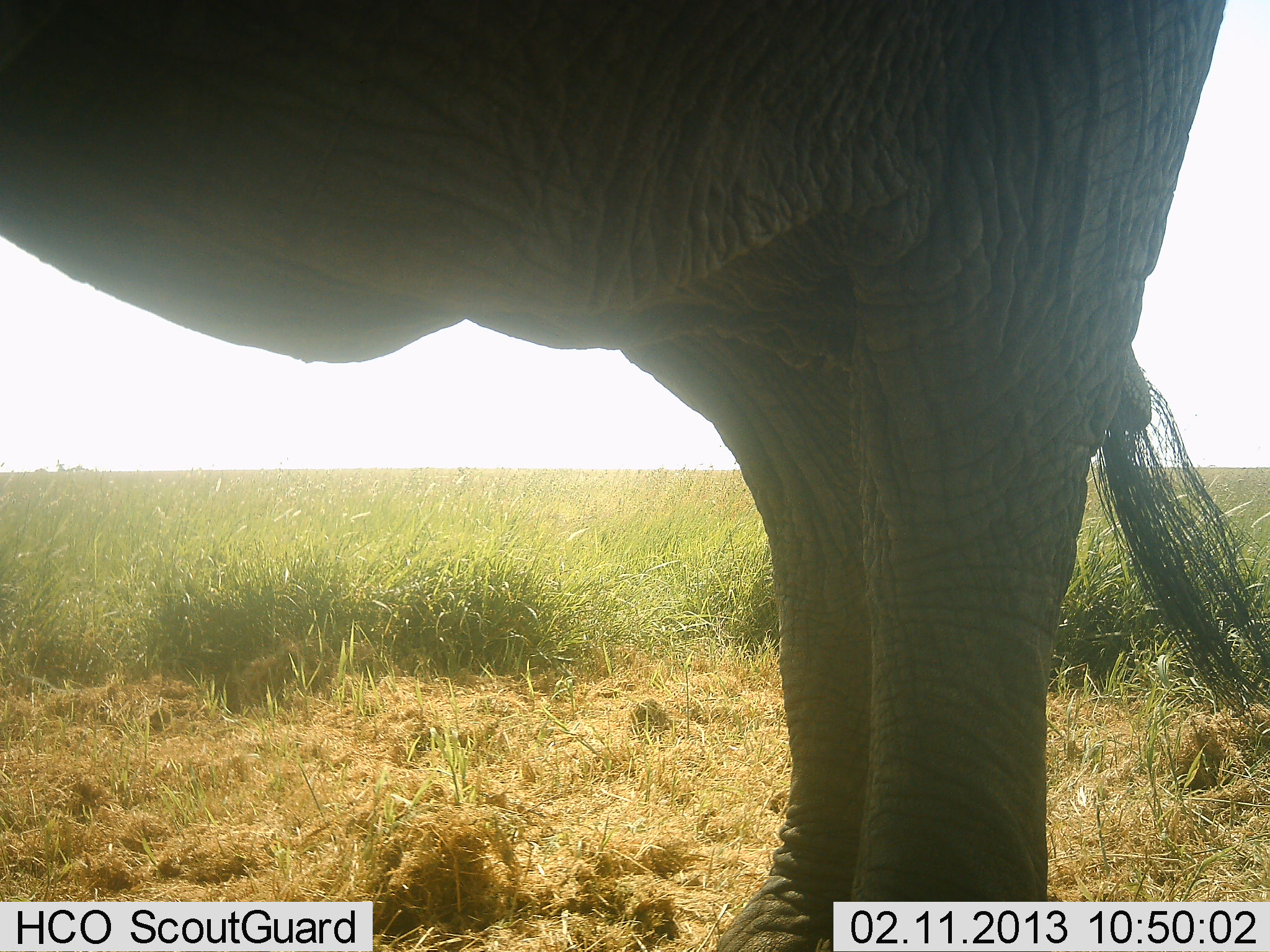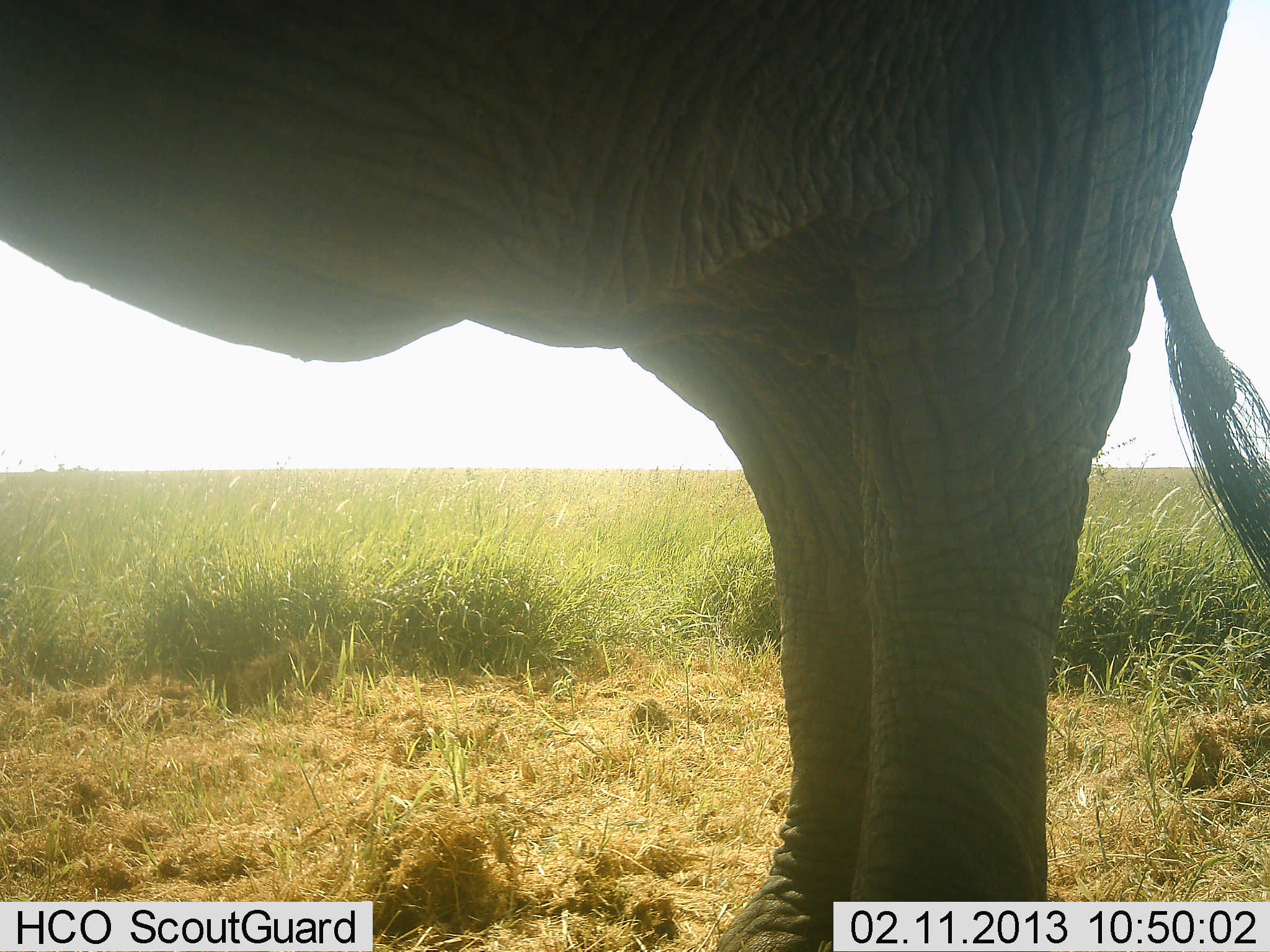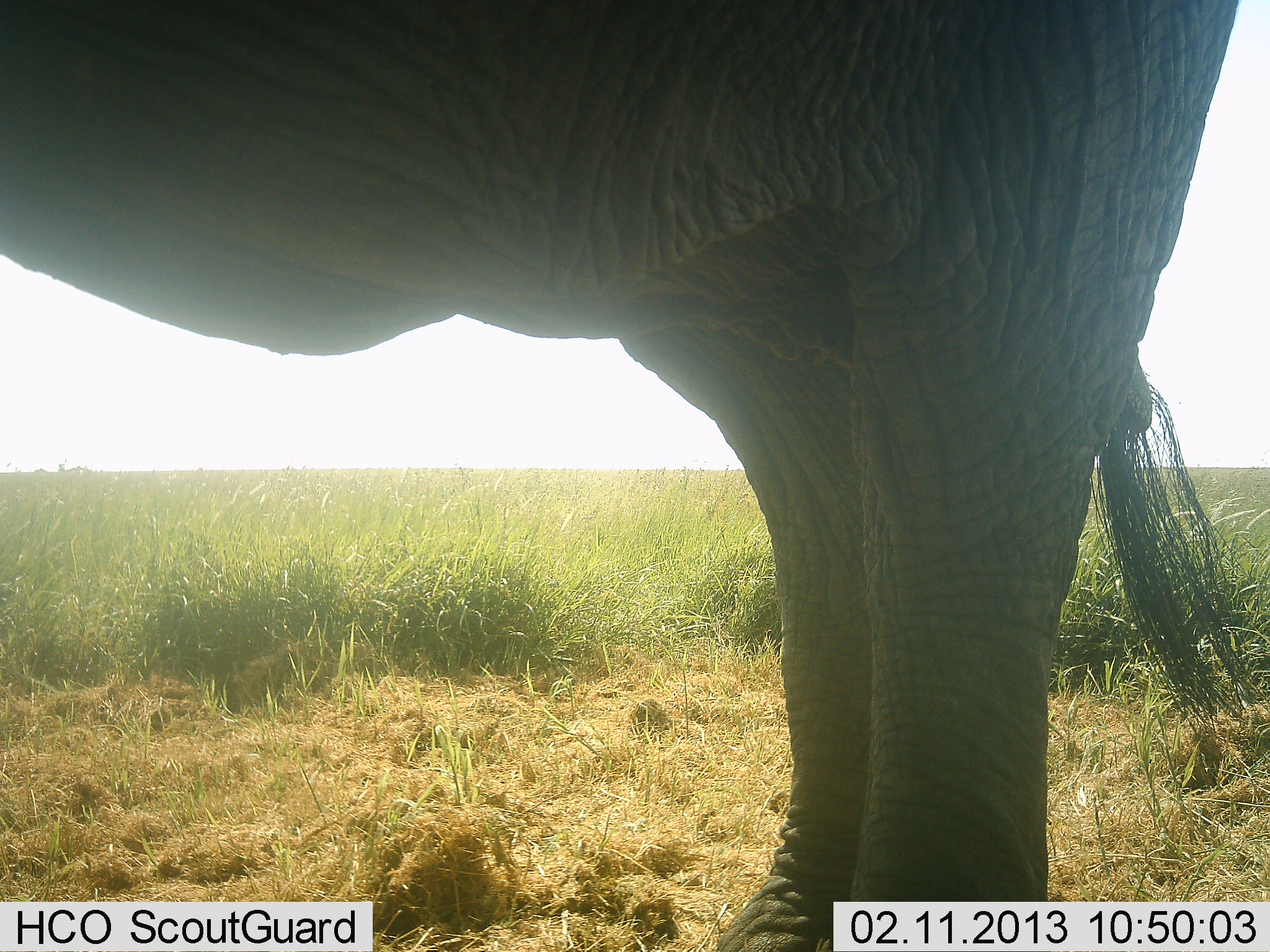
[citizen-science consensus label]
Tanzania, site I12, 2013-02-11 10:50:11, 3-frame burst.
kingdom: Animalia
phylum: Chordata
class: Mammalia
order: Proboscidea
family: Elephantidae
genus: Loxodonta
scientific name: Loxodonta africana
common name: african bush elephant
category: elephant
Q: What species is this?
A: Elephant (african bush elephant) (Loxodonta africana).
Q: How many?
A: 1.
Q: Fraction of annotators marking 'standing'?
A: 100%.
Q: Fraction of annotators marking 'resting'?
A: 0%.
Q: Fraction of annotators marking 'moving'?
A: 0%.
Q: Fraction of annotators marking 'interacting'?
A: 0%.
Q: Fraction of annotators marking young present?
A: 0%.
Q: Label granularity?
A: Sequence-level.